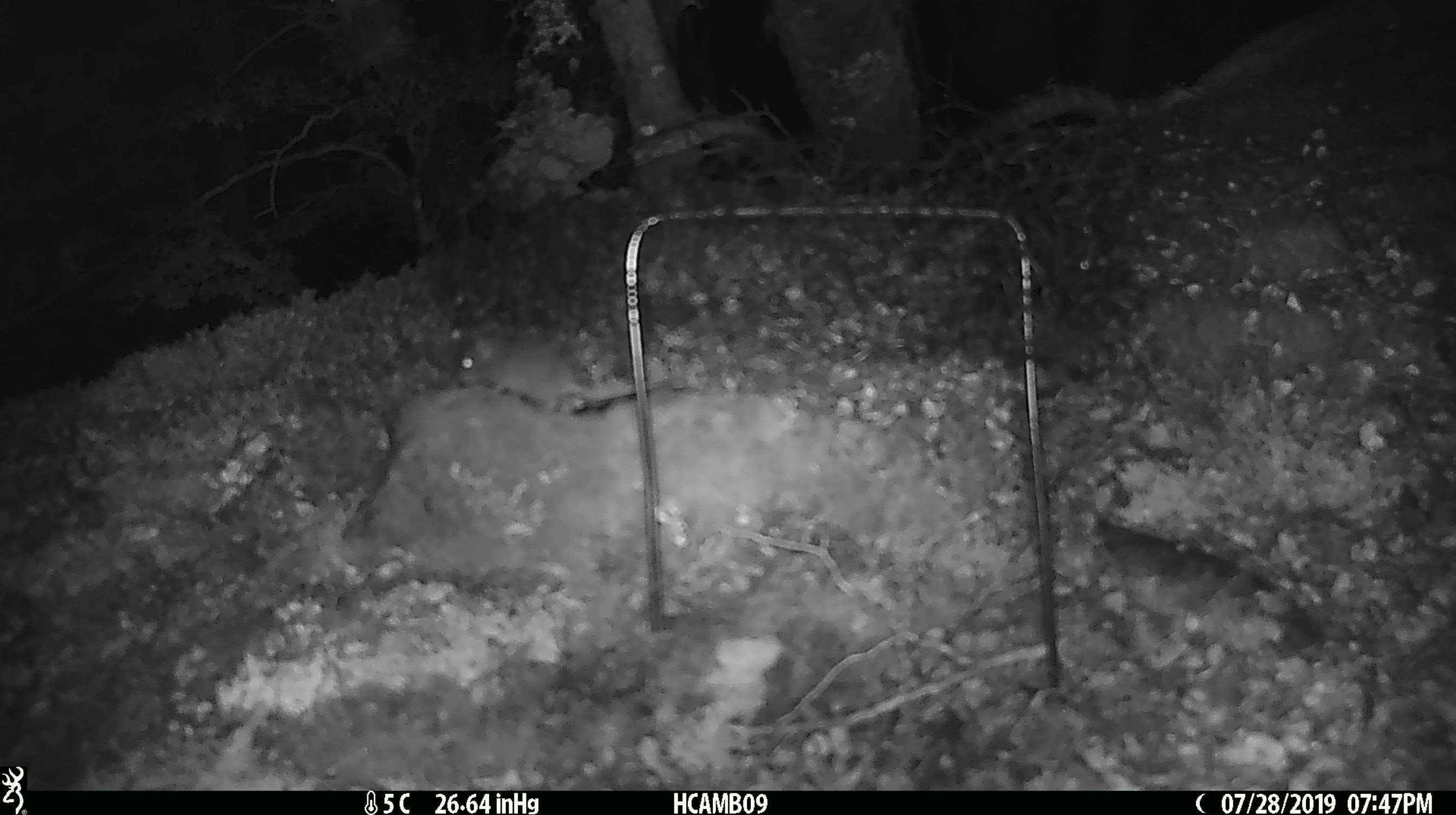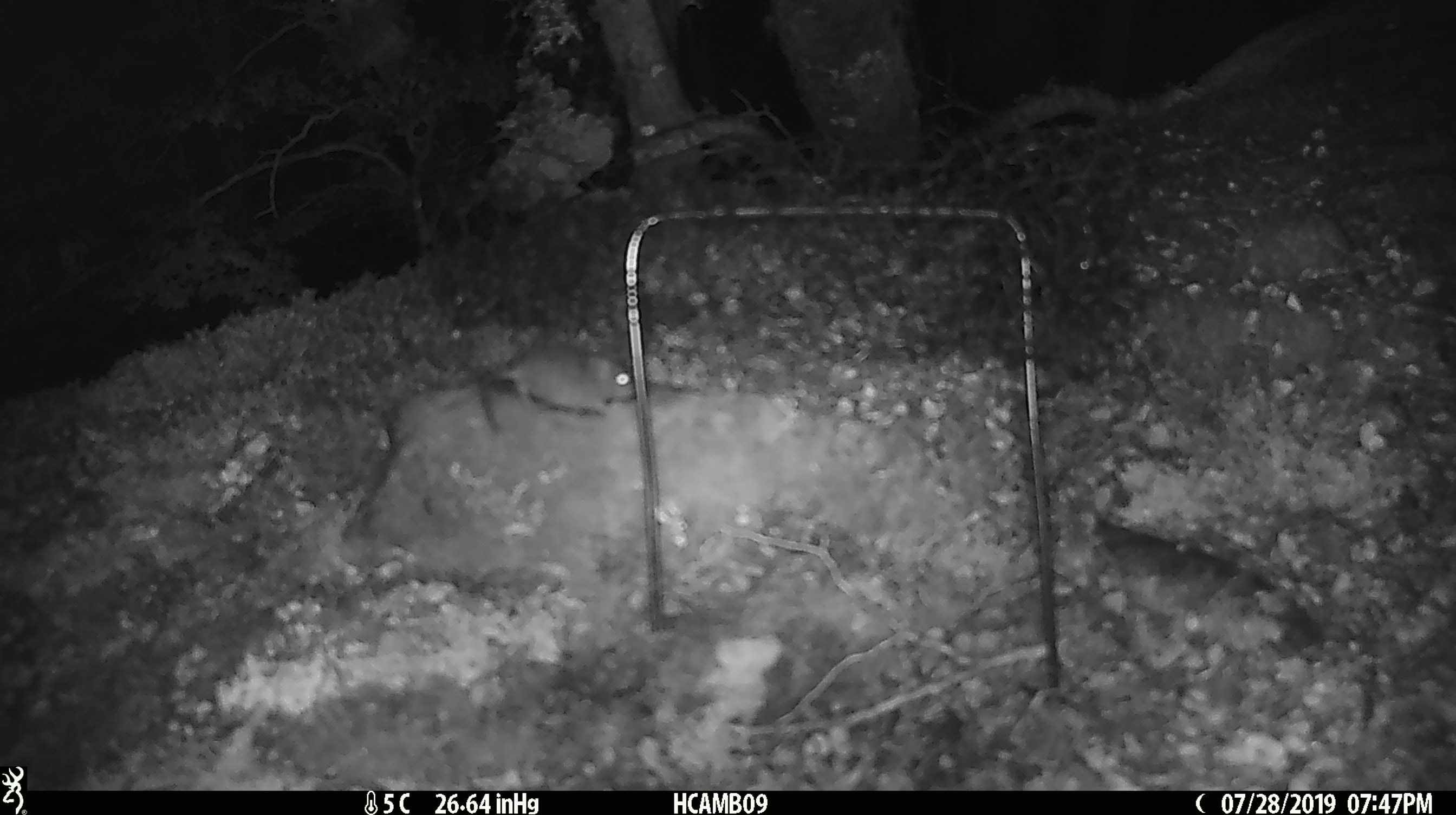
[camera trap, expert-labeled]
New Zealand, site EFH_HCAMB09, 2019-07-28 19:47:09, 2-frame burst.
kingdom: Animalia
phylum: Chordata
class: Mammalia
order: Rodentia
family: Muridae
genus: Mus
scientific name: Mus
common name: mouse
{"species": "mouse (Mus)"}